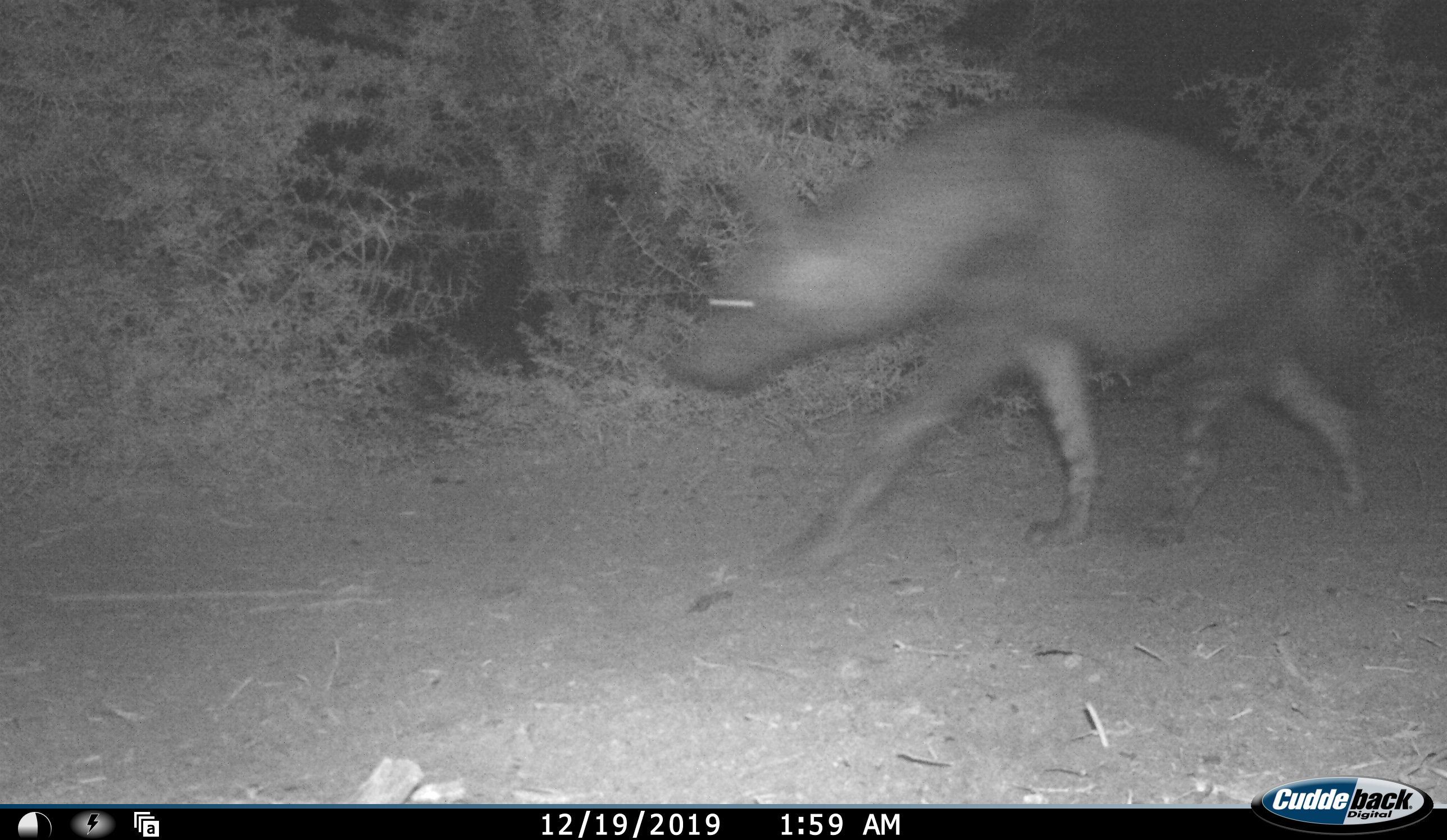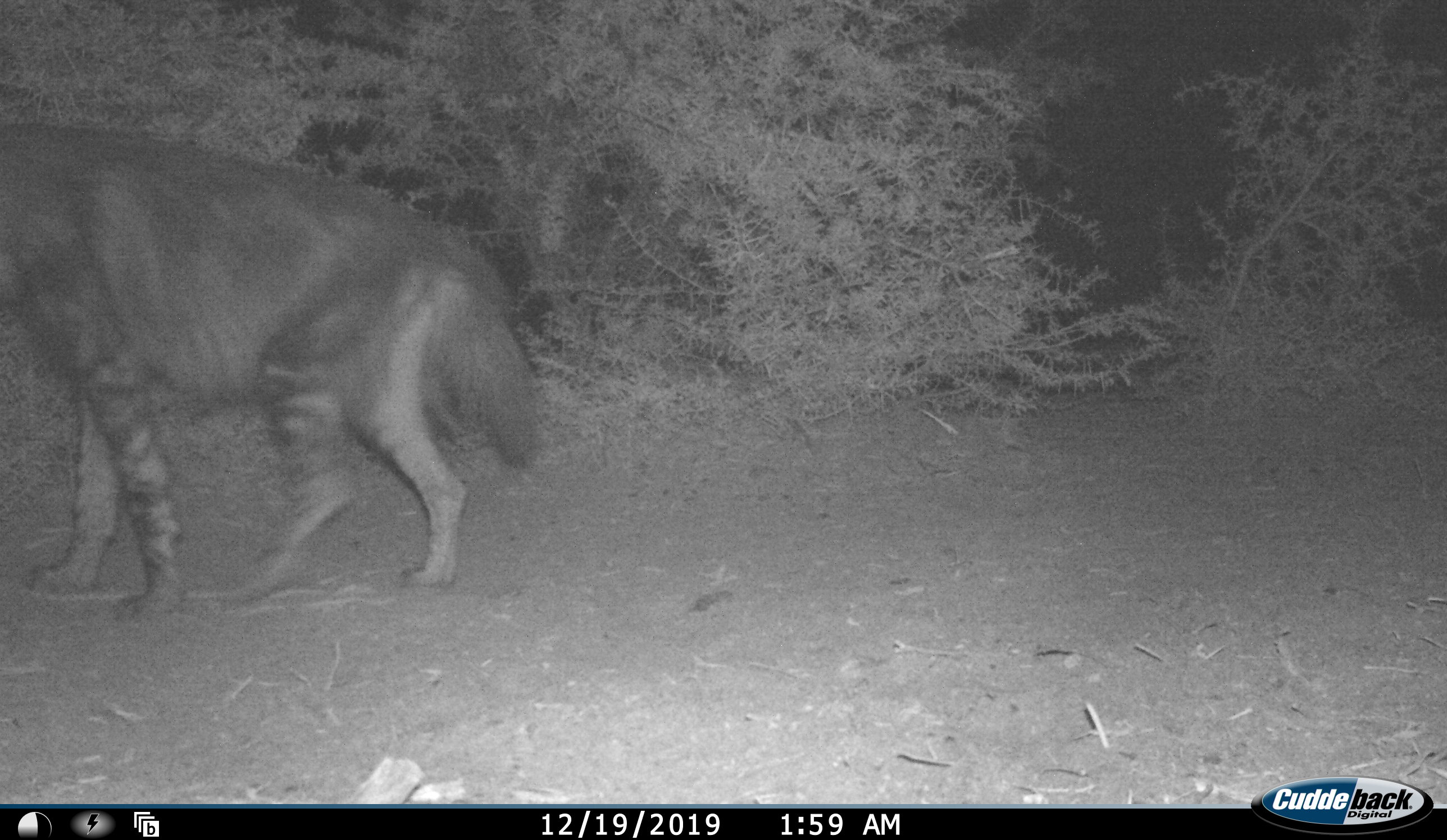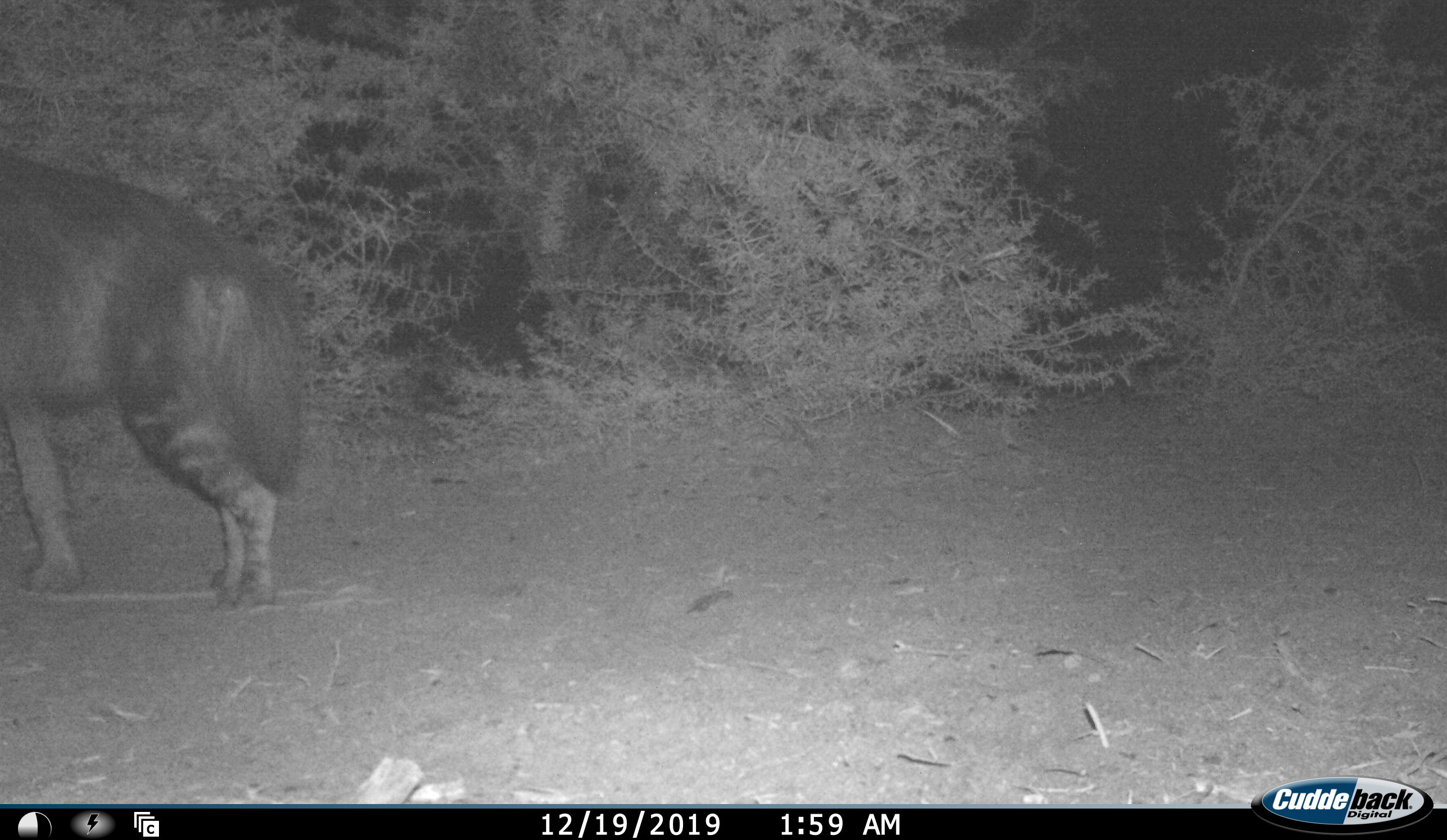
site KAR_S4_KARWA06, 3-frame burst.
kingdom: Animalia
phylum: Chordata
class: Mammalia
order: Carnivora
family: Hyaenidae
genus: Parahyaena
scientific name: Parahyaena brunnea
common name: brown hyena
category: hyenabrown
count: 1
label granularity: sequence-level